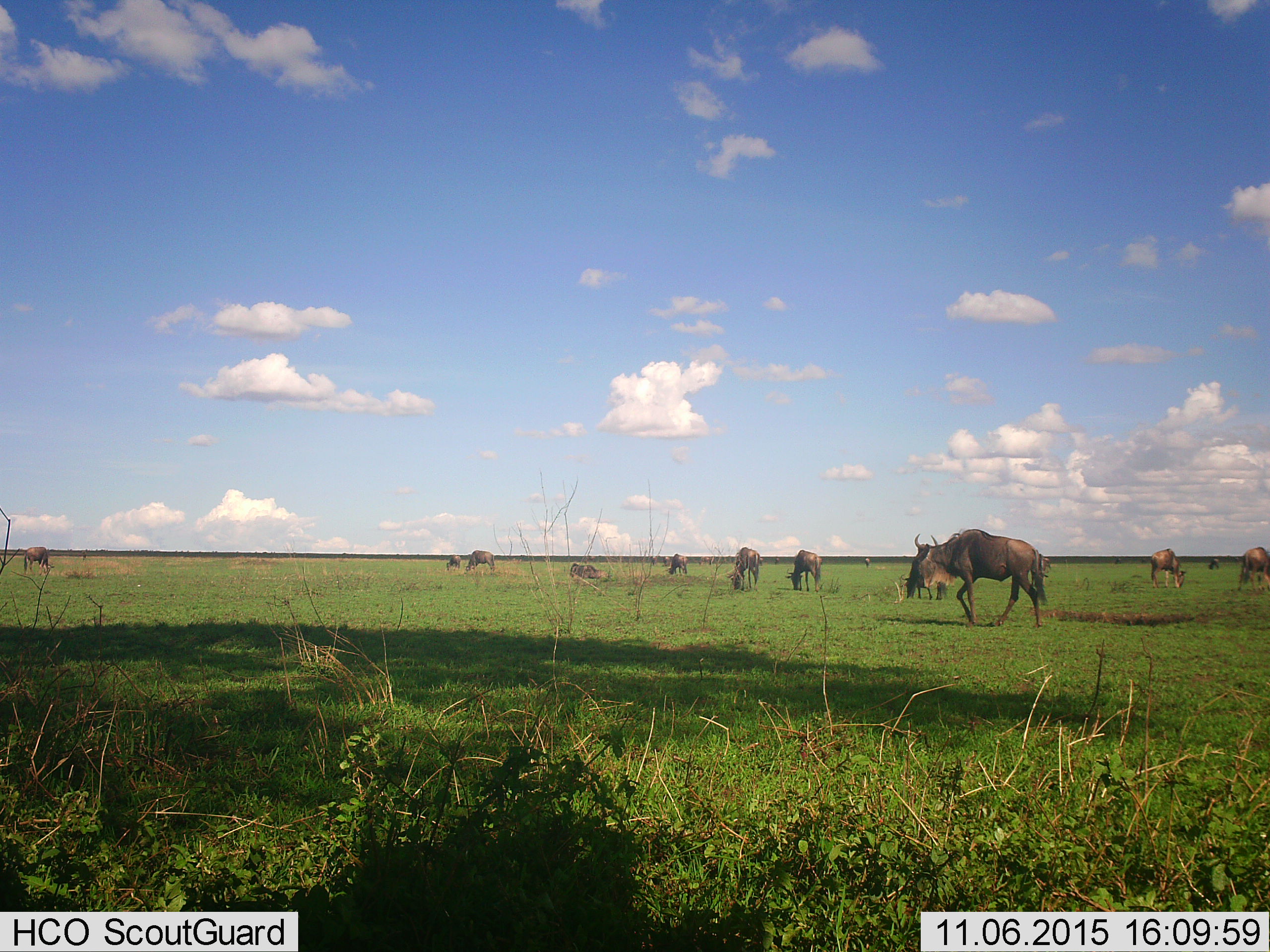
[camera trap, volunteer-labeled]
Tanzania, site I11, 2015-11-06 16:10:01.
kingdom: Animalia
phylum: Chordata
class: Mammalia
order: Artiodactyla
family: Bovidae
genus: Connochaetes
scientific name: Connochaetes taurinus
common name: blue wildebeest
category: wildebeest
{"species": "wildebeest (blue wildebeest) (Connochaetes taurinus)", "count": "11-50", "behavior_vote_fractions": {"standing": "56%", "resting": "22%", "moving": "22%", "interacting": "0%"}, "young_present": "0%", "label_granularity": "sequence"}